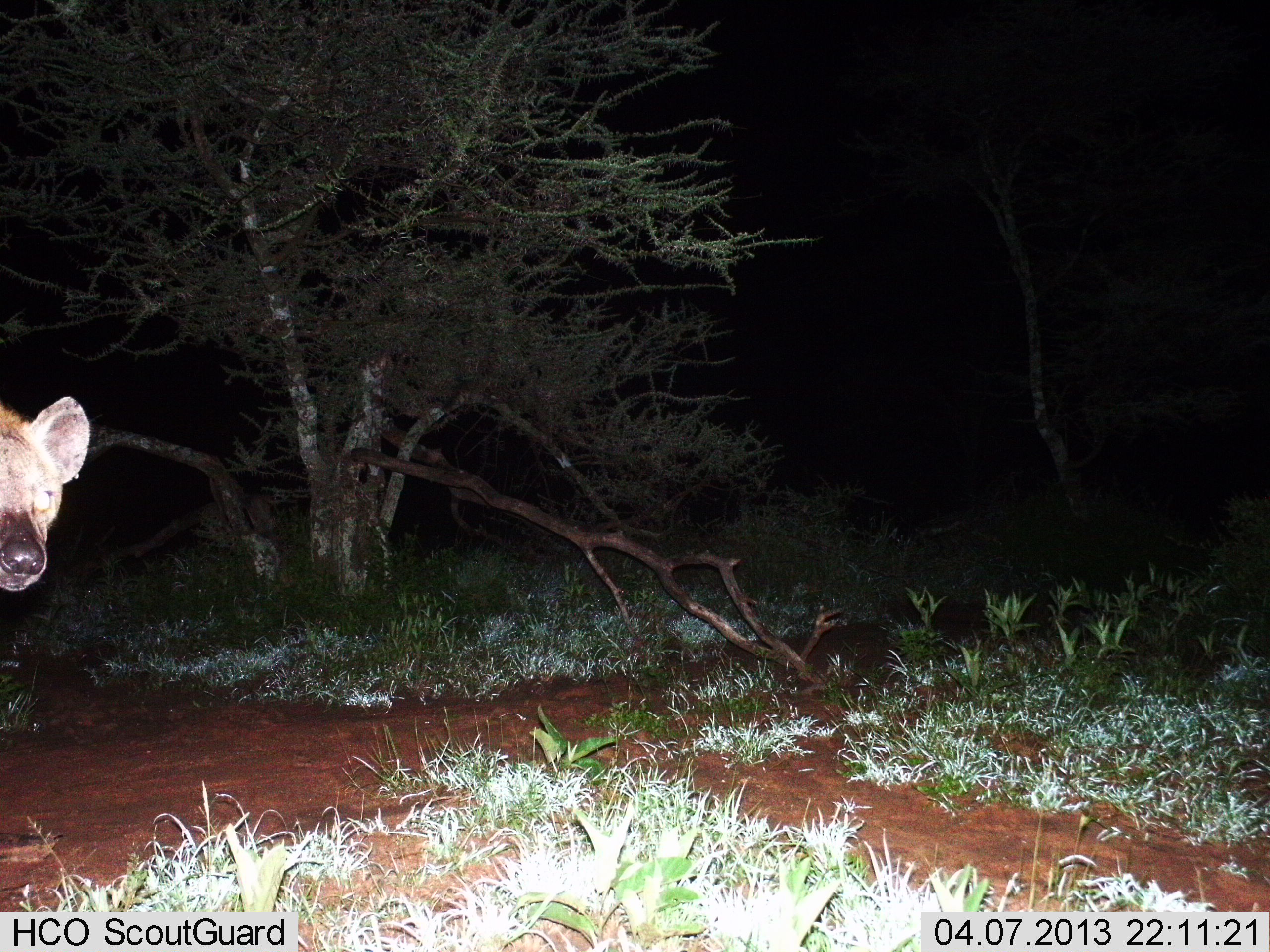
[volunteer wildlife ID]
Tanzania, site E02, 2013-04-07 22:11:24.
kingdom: Animalia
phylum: Chordata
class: Mammalia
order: Carnivora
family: Hyaenidae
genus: Crocuta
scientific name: Crocuta crocuta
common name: spotted hyena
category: hyenaspotted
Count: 1.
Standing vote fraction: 89%.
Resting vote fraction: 0%.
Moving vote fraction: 15%.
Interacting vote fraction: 0%.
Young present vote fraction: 0%.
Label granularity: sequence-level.